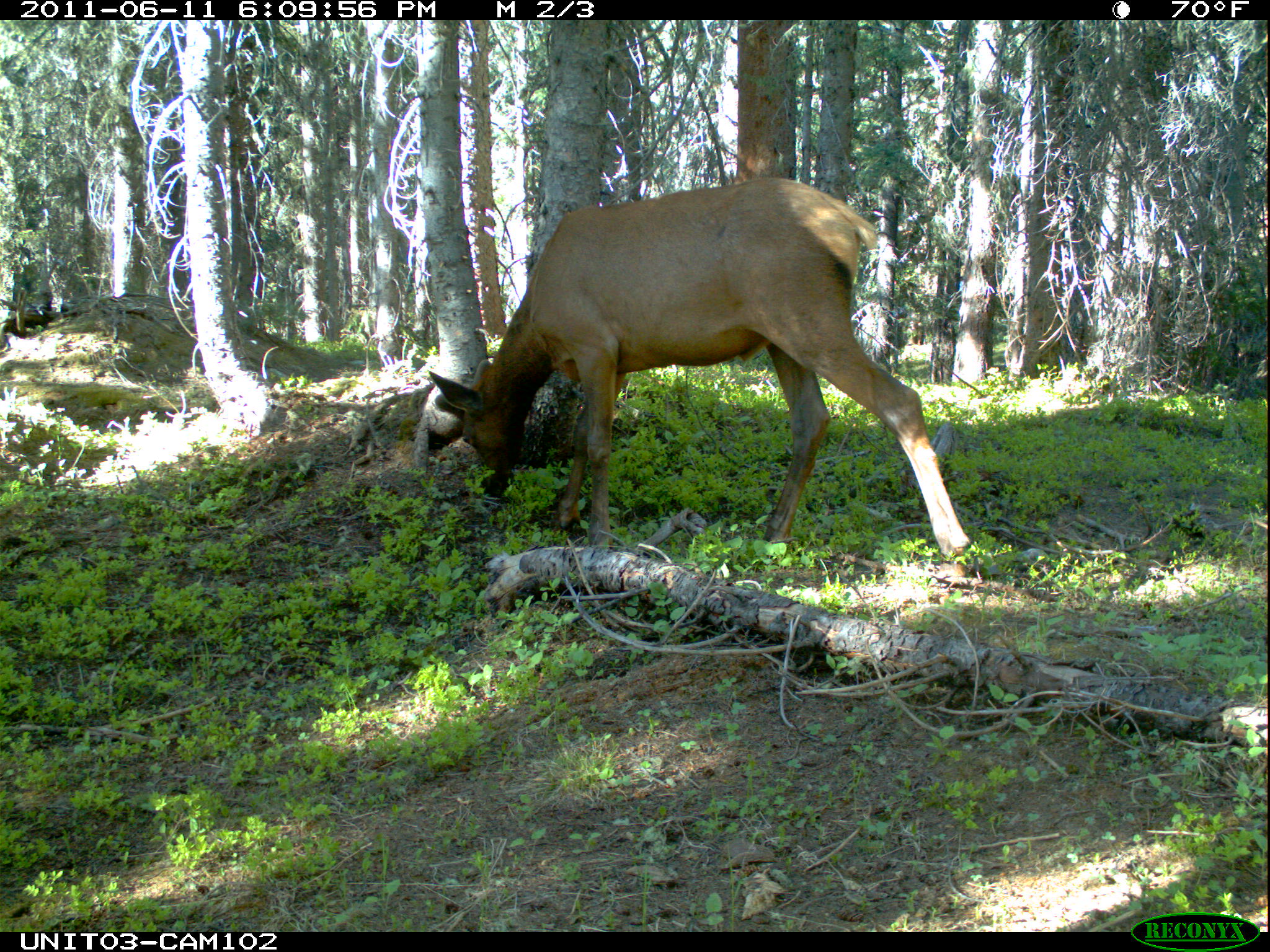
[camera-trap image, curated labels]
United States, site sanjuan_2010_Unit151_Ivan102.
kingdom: Animalia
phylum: Chordata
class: Mammalia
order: Artiodactyla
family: Cervidae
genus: Cervus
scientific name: Cervus elaphus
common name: red deer